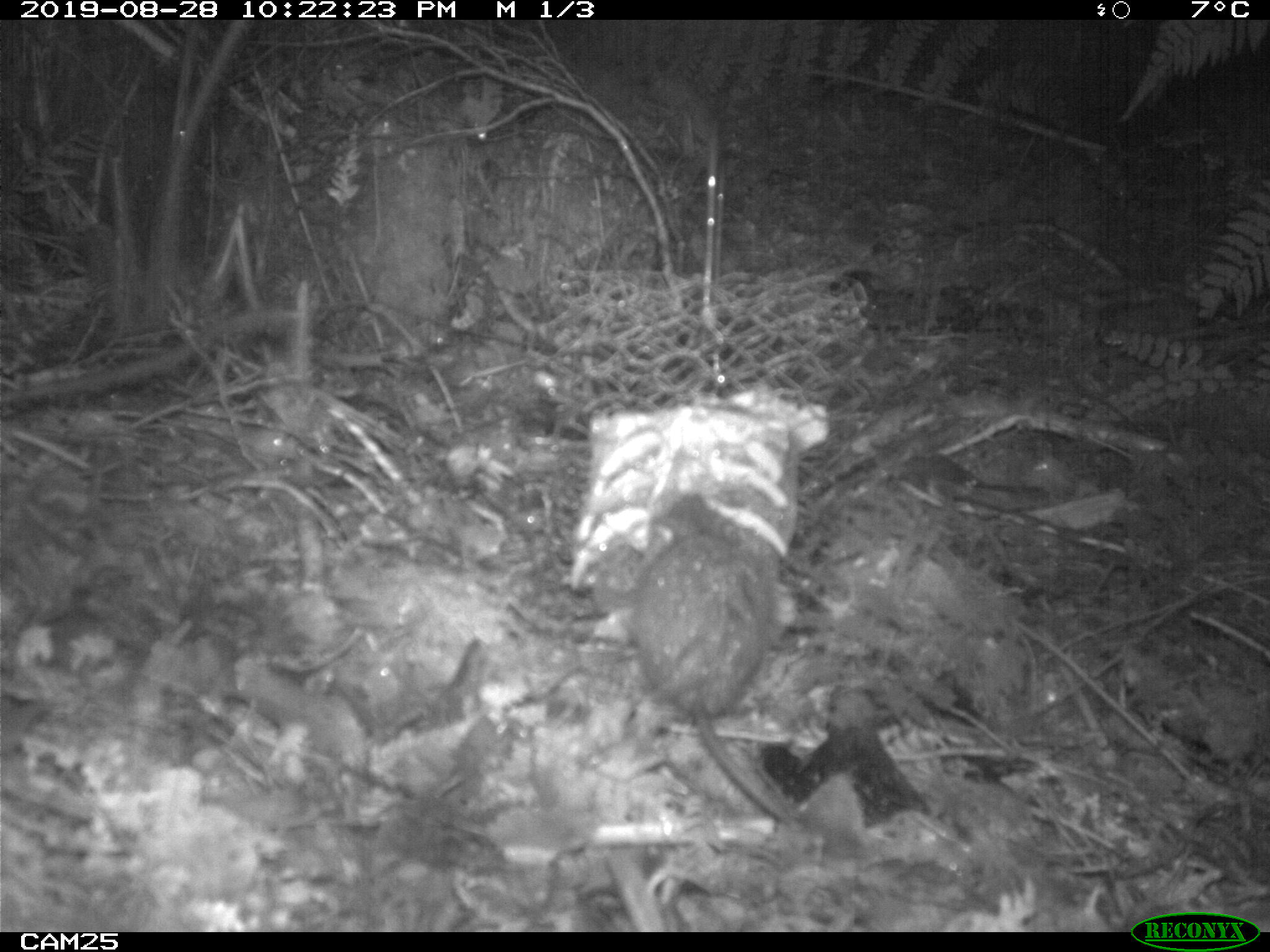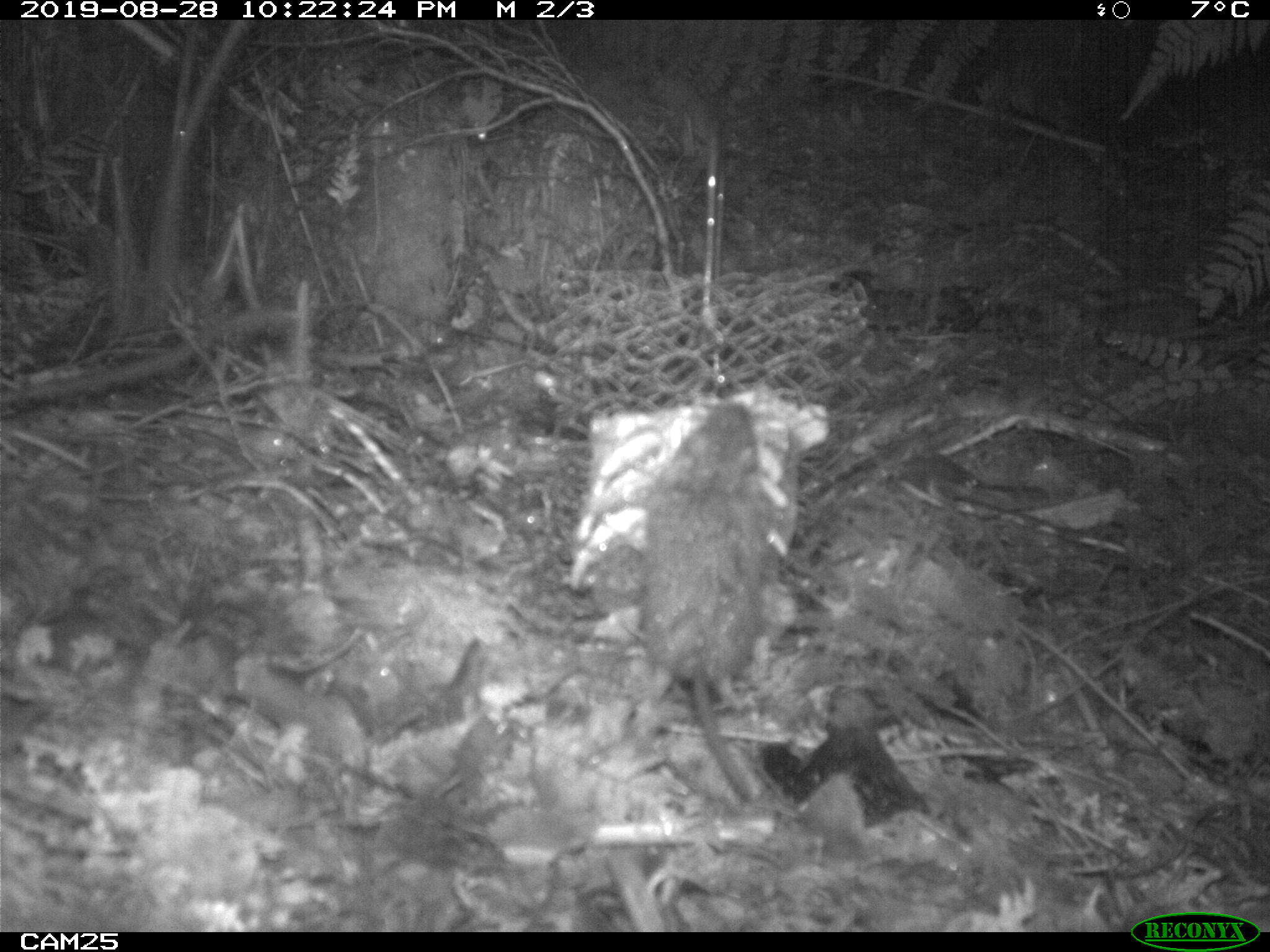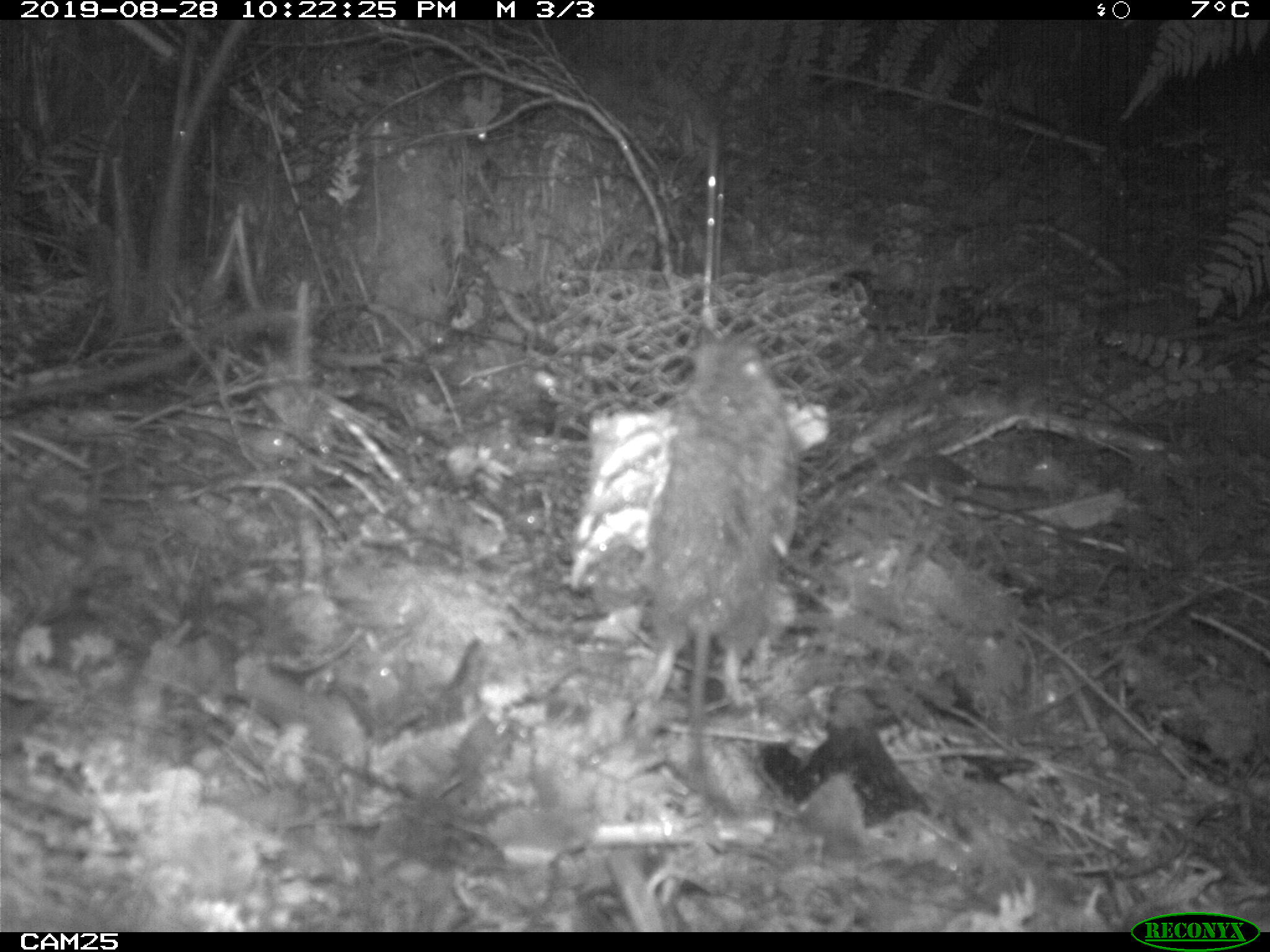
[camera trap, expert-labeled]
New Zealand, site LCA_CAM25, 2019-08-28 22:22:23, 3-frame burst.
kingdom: Animalia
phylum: Chordata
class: Mammalia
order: Rodentia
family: Muridae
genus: Rattus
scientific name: Rattus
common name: rat